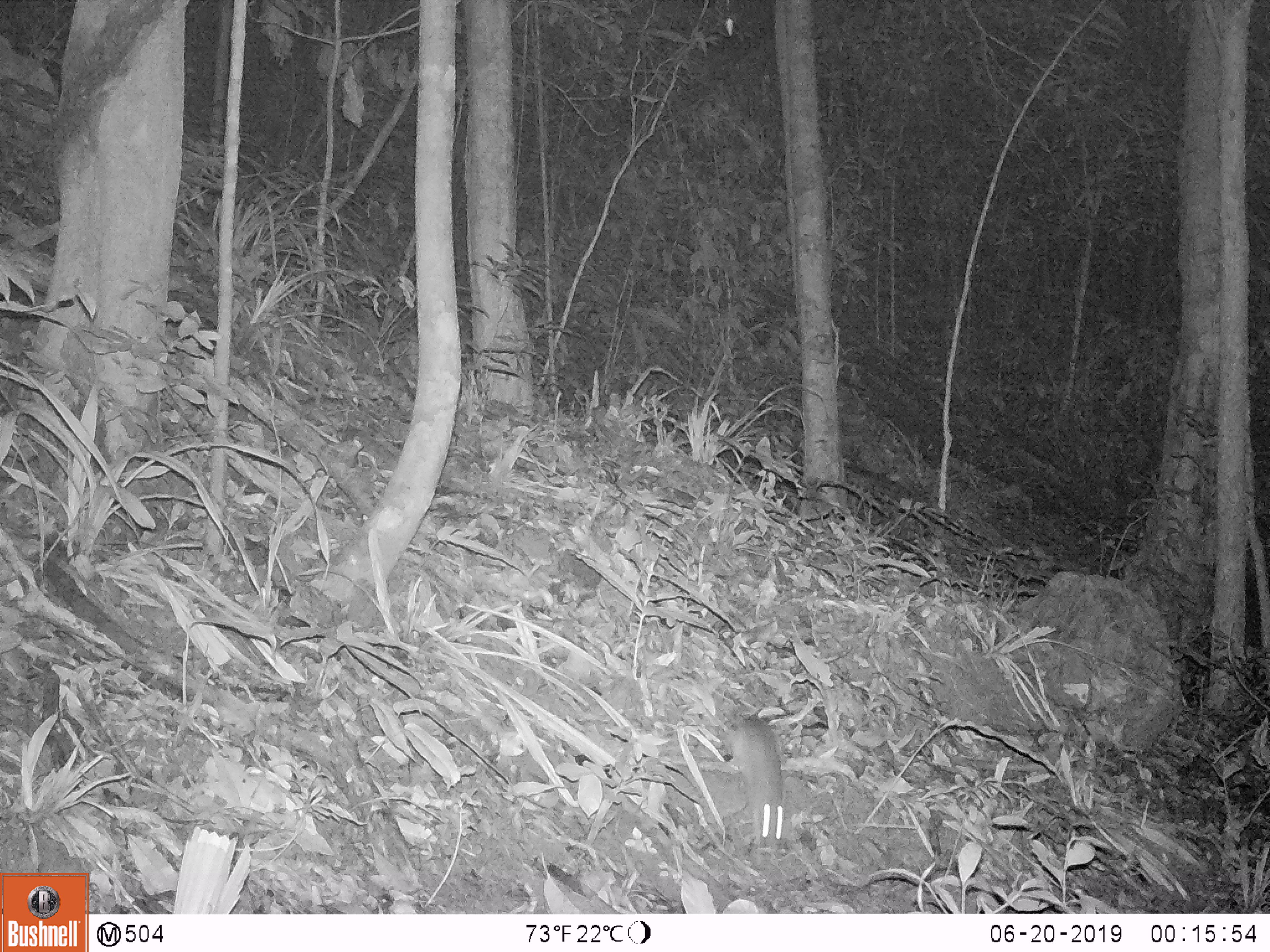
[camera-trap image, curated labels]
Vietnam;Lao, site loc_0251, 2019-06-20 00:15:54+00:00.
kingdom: Animalia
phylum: Chordata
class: Mammalia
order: Rodentia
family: Muridae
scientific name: Muridae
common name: old-world mice and rats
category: unidentified murid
Unidentified murid (old-world mice and rats) (Muridae). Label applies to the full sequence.